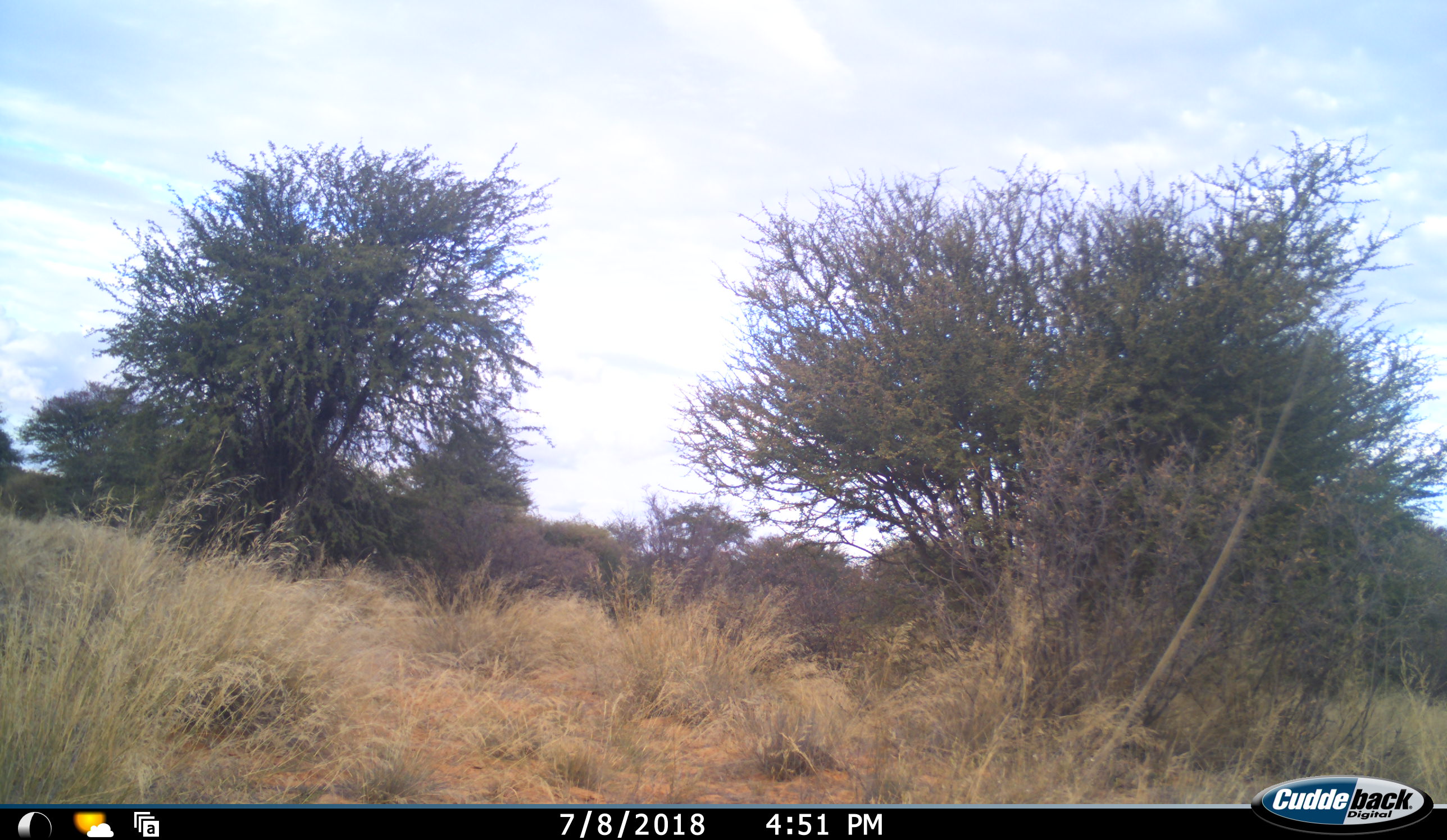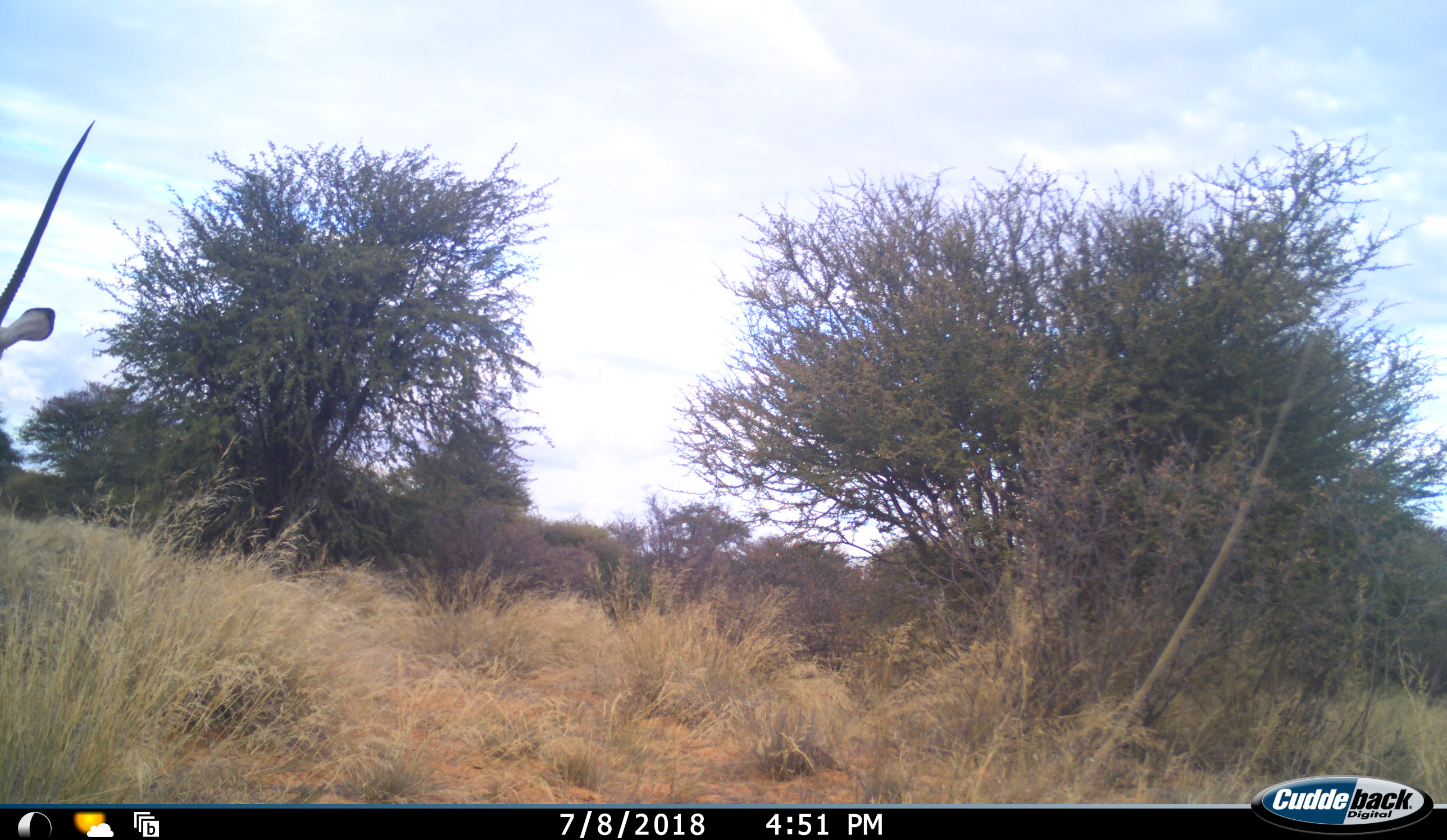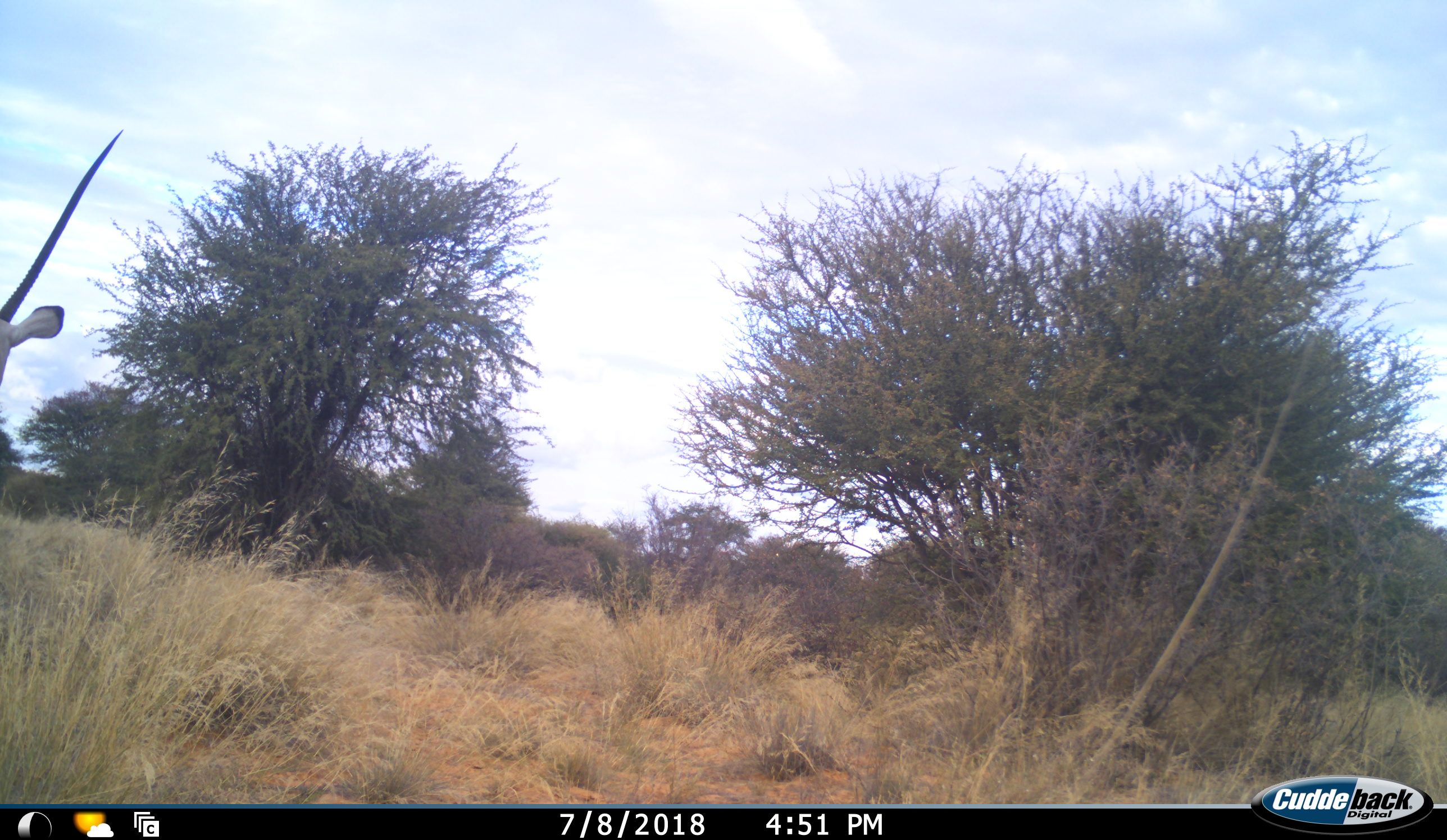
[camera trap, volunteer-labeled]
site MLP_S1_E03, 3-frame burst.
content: unidentified animal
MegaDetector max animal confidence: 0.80